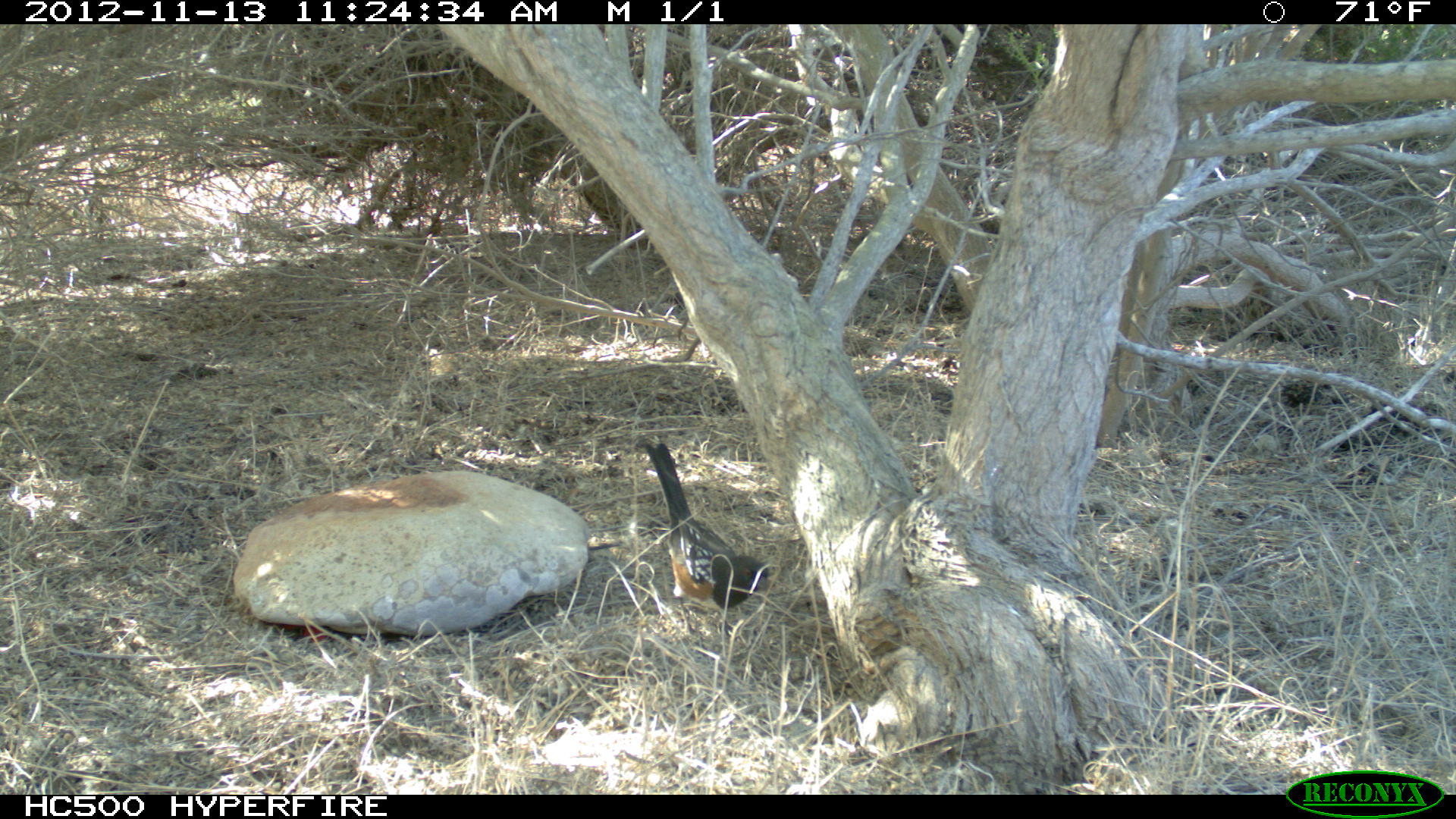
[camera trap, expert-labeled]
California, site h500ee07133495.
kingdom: Animalia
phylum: Chordata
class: Aves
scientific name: Aves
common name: bird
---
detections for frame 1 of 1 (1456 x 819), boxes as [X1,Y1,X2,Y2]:
bird: [645,441,772,639]